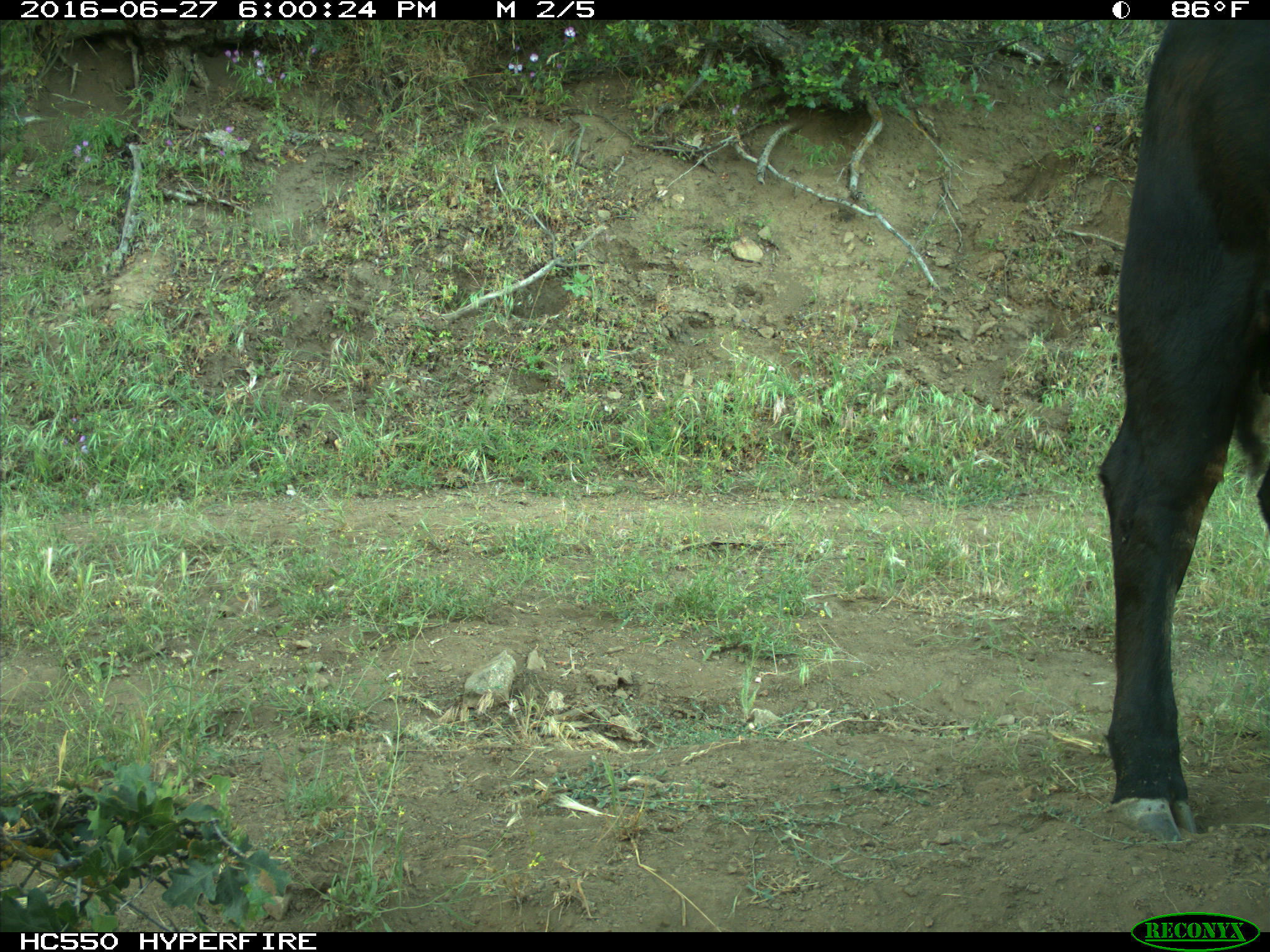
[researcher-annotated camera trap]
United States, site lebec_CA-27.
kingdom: Animalia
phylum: Chordata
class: Mammalia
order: Artiodactyla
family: Bovidae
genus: Bos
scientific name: Bos taurus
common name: domestic cow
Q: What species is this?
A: Bos taurus (domestic cow).